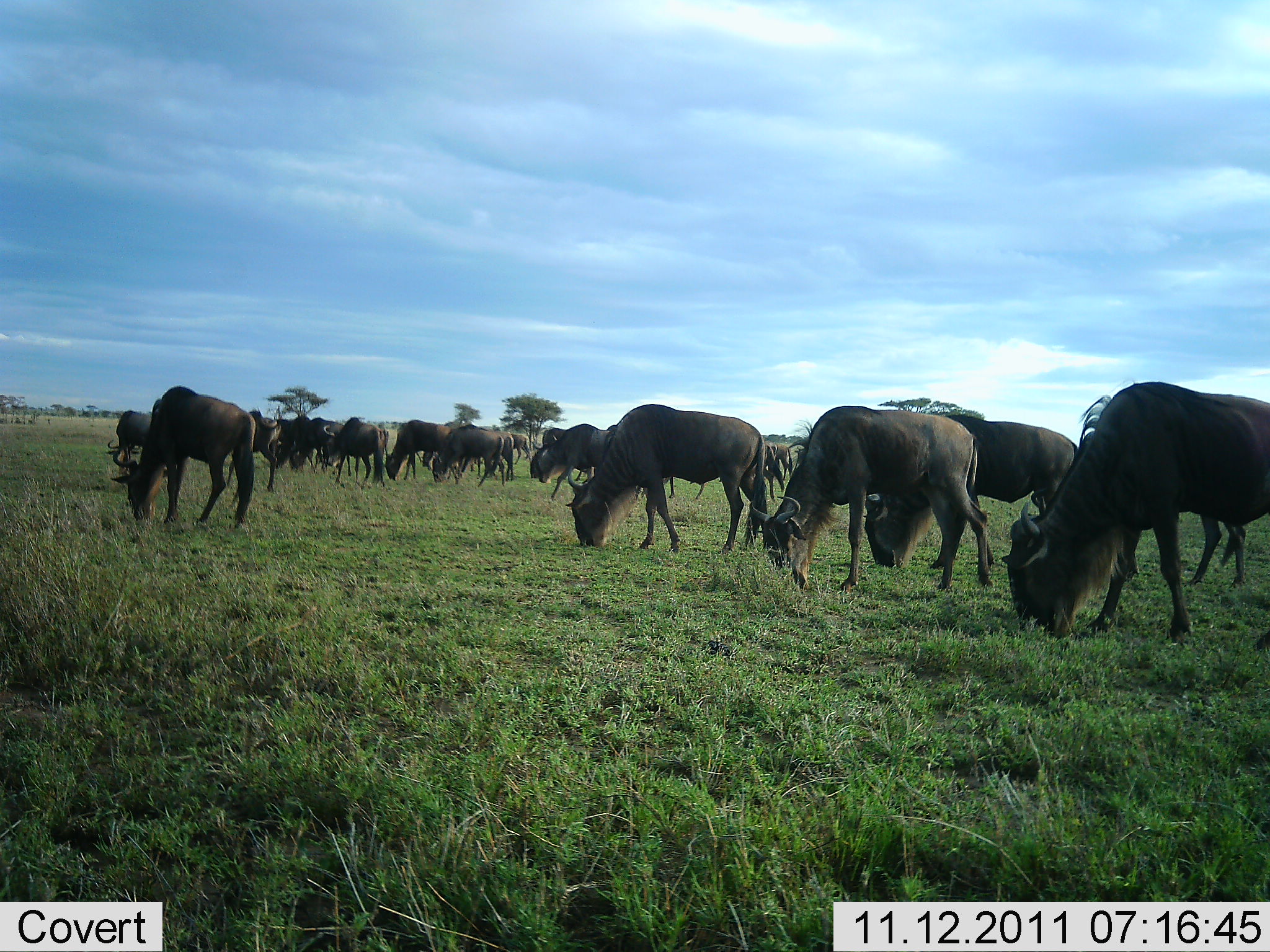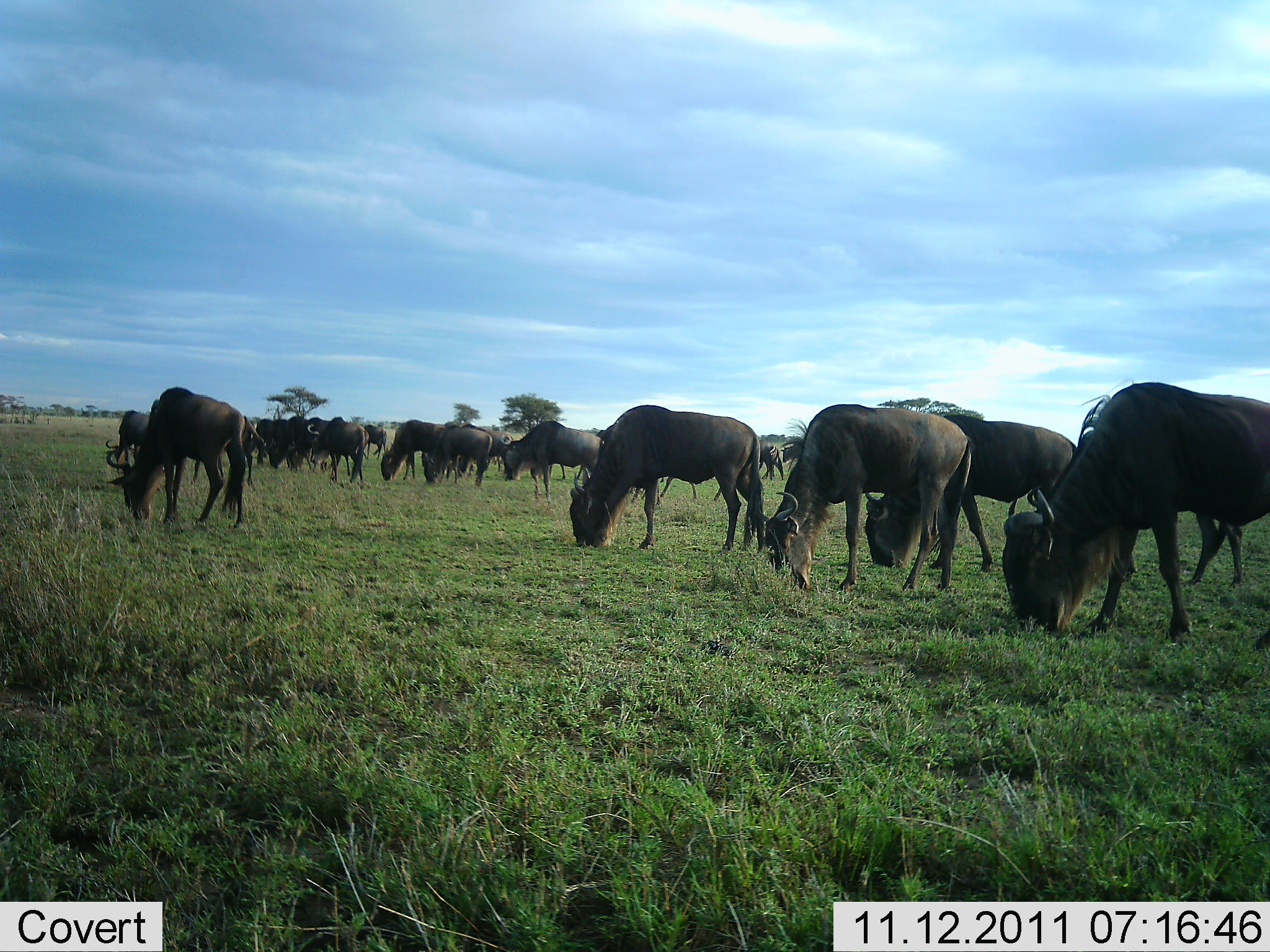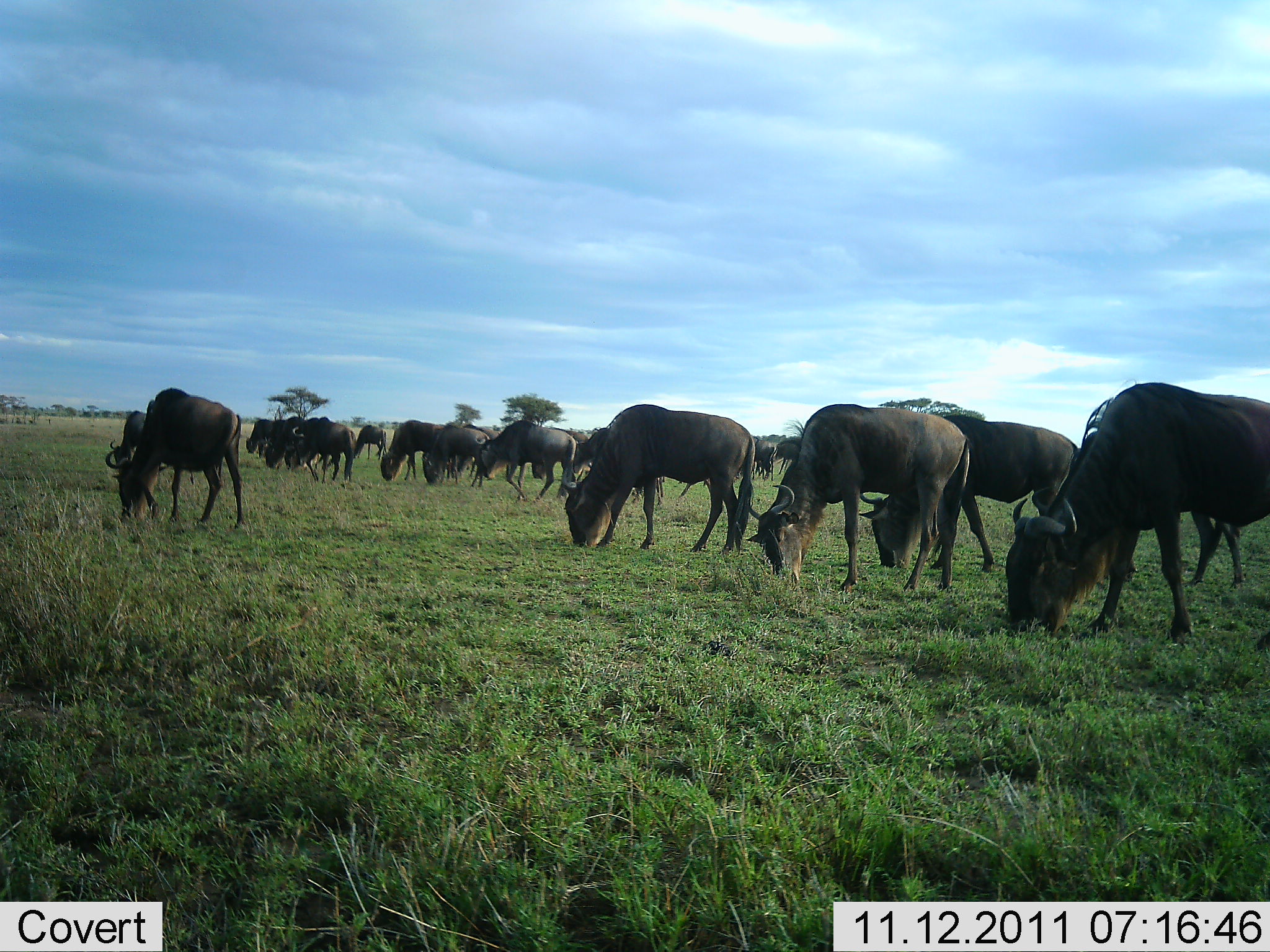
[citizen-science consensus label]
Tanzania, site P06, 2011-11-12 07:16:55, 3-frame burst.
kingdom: Animalia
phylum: Chordata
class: Mammalia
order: Artiodactyla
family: Bovidae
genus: Connochaetes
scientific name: Connochaetes taurinus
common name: blue wildebeest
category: wildebeest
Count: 11-50.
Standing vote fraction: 25%.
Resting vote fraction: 0%.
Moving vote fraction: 33%.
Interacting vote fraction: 0%.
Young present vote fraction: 0%.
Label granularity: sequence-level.